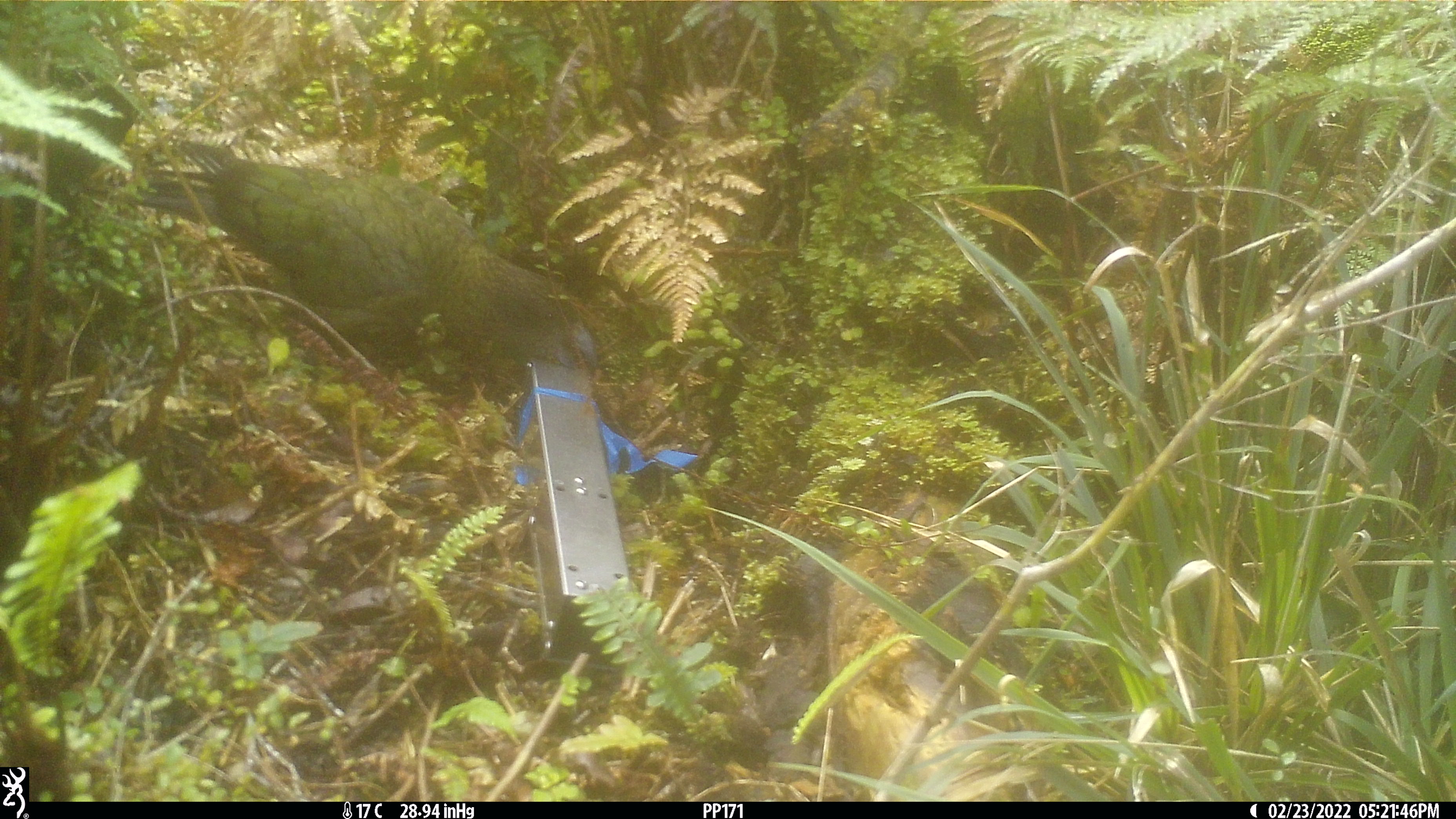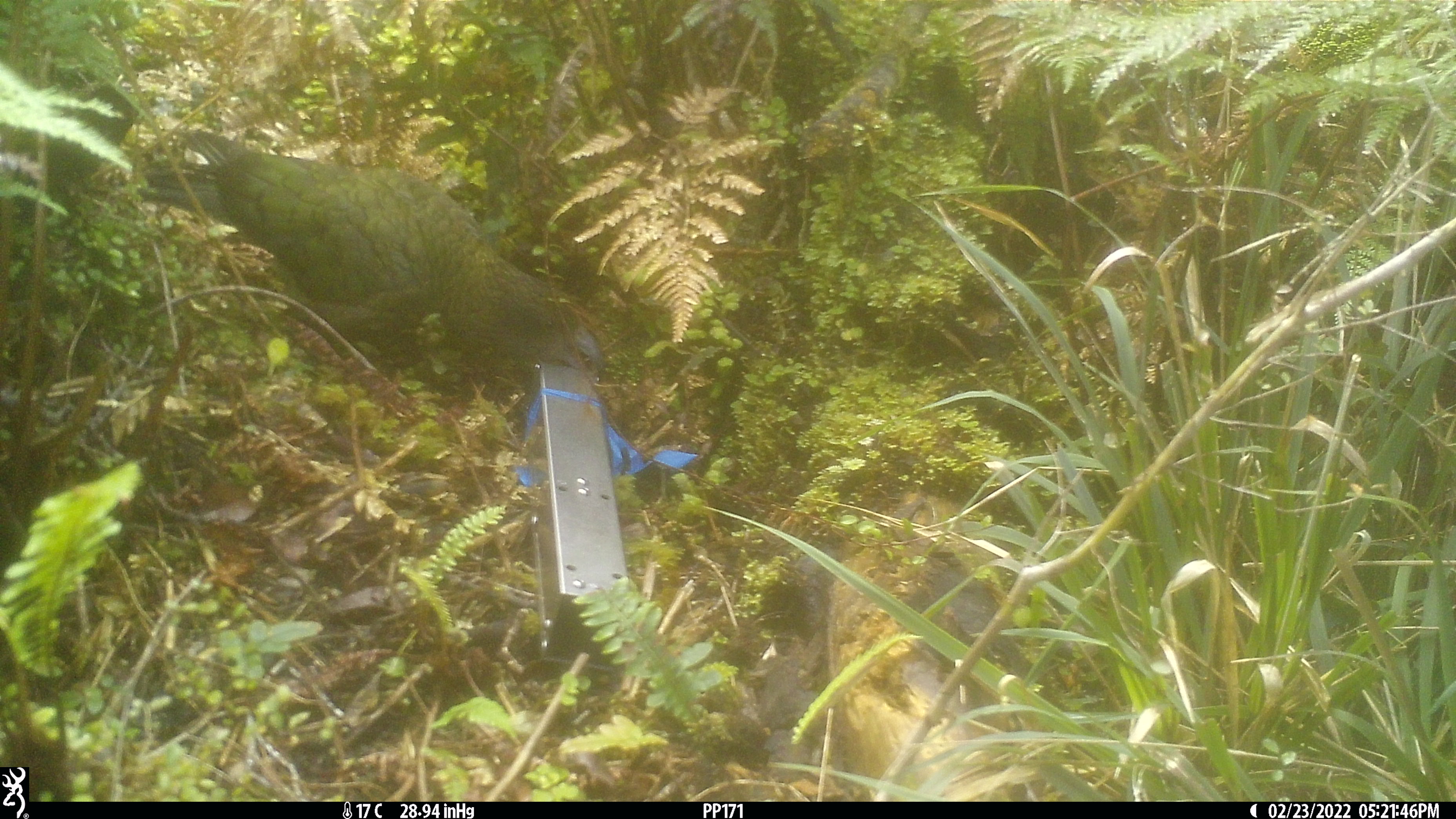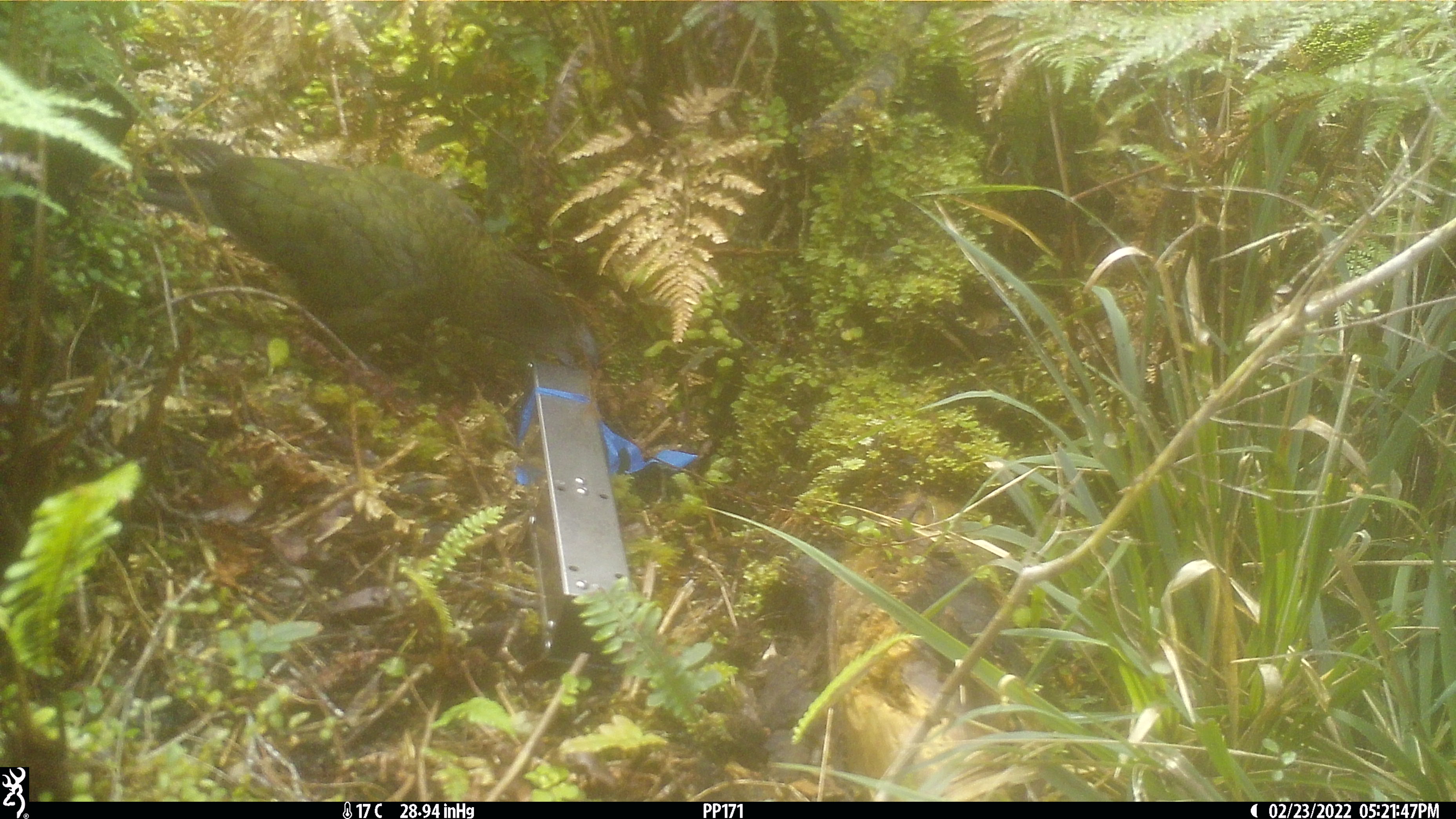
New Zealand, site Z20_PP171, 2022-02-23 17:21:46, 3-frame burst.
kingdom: Animalia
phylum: Chordata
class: Aves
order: Psittaciformes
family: Strigopidae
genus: Nestor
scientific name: Nestor notabilis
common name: kea